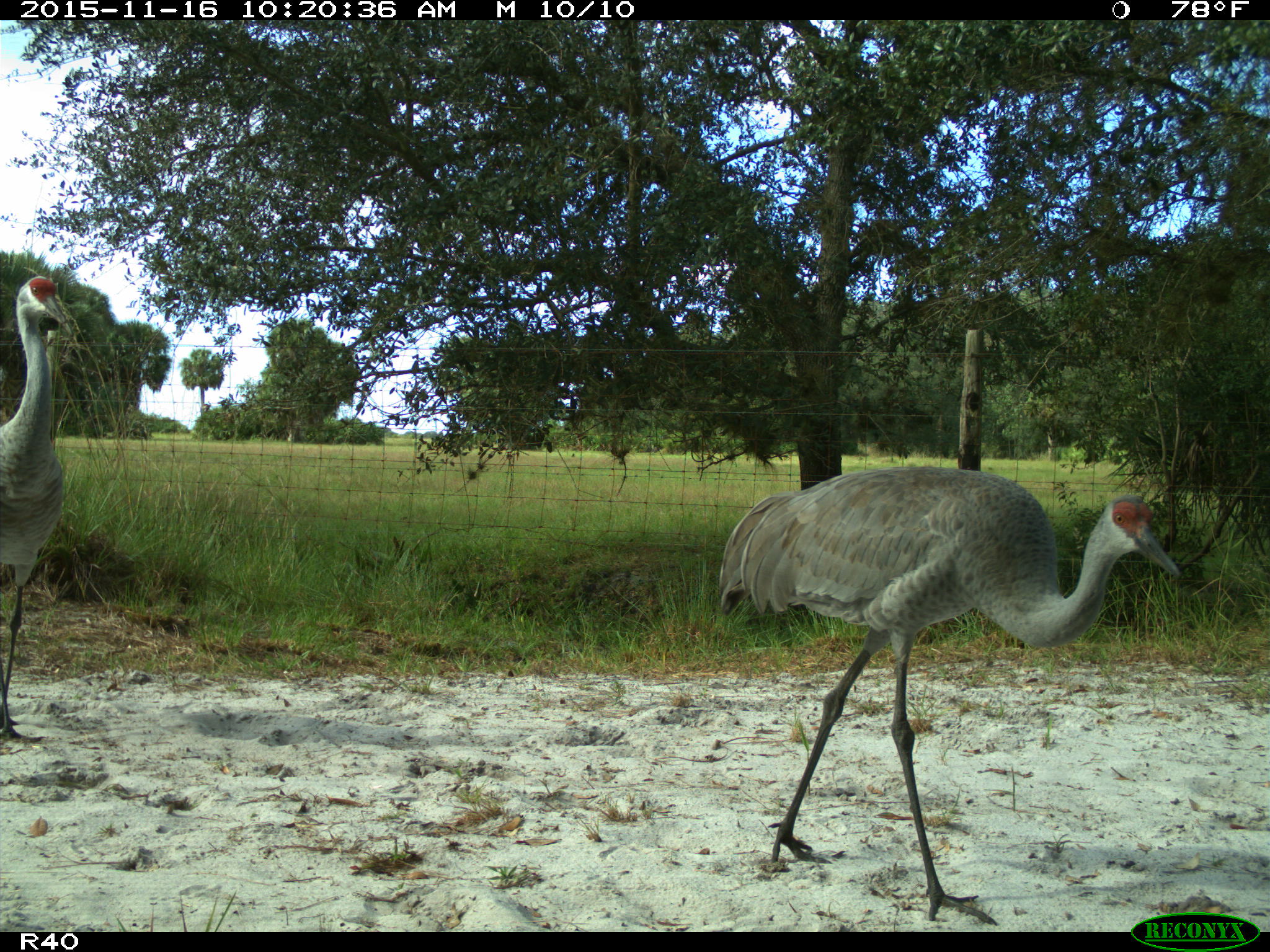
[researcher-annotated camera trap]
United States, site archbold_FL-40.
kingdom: Animalia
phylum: Chordata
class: Aves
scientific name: Aves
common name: birds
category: unidentified bird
Unidentified bird (birds) (Aves).